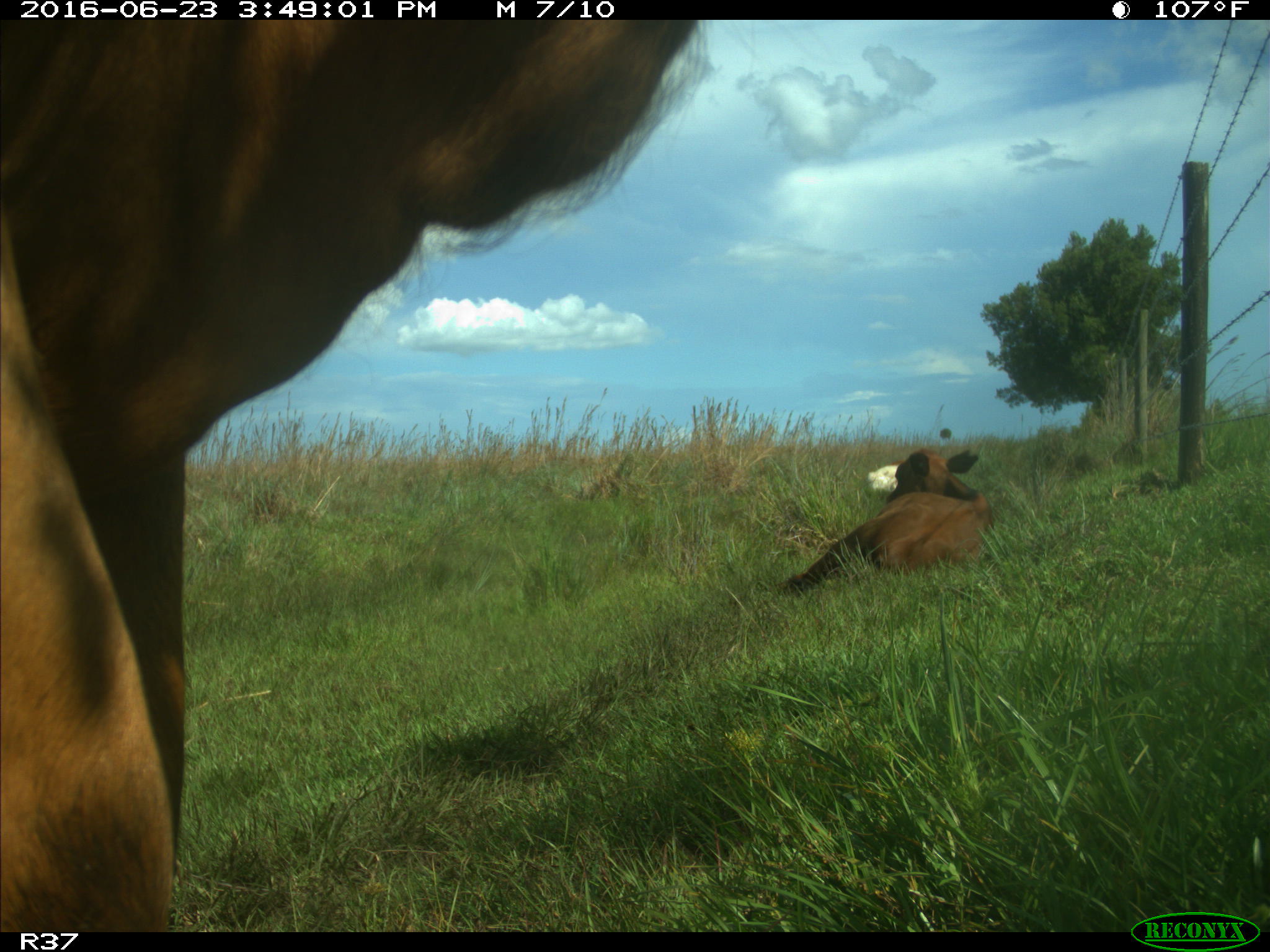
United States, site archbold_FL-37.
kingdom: Animalia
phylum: Chordata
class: Mammalia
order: Artiodactyla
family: Bovidae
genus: Bos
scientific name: Bos taurus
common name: domestic cow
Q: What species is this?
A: Bos taurus (domestic cow).